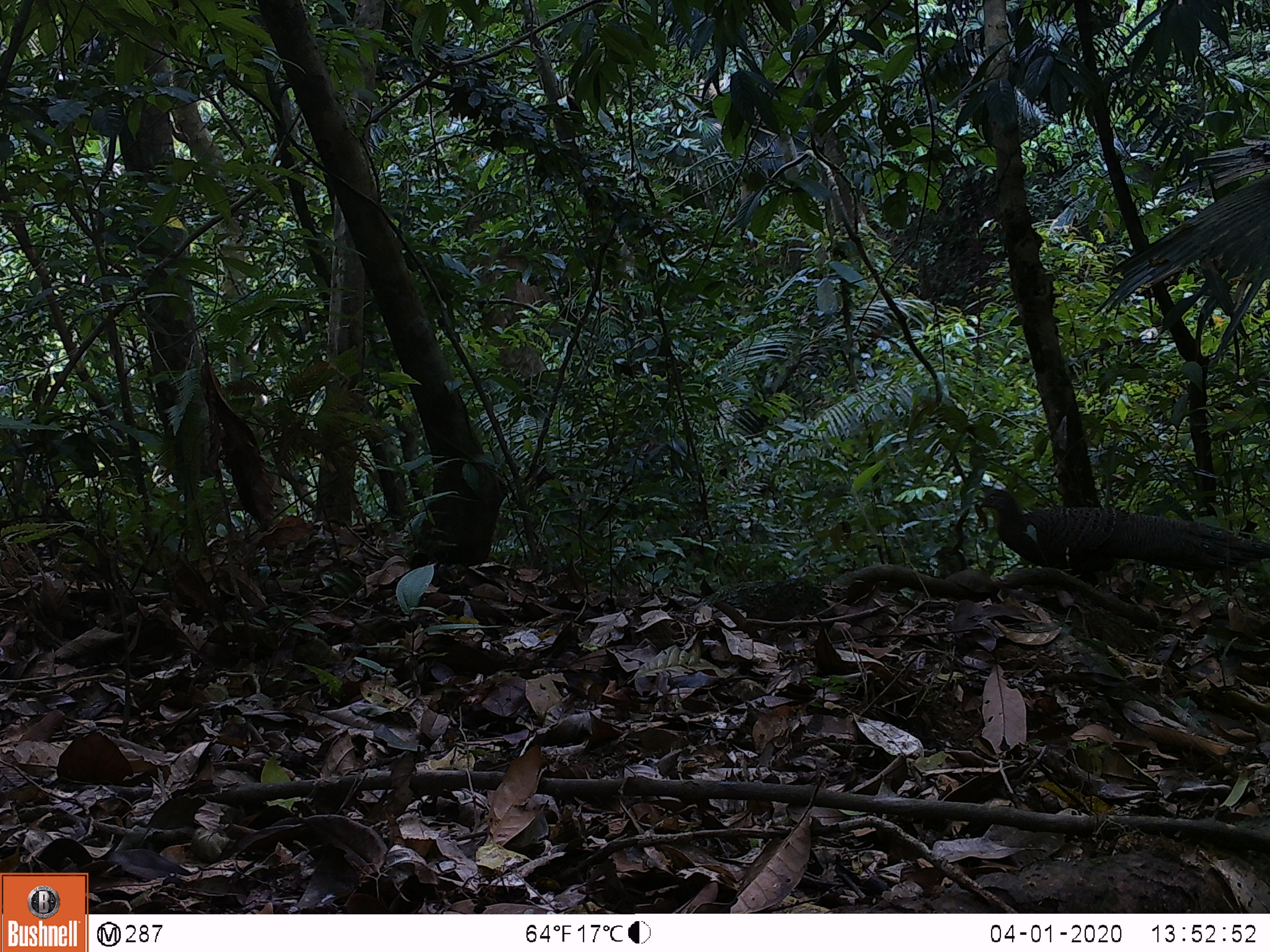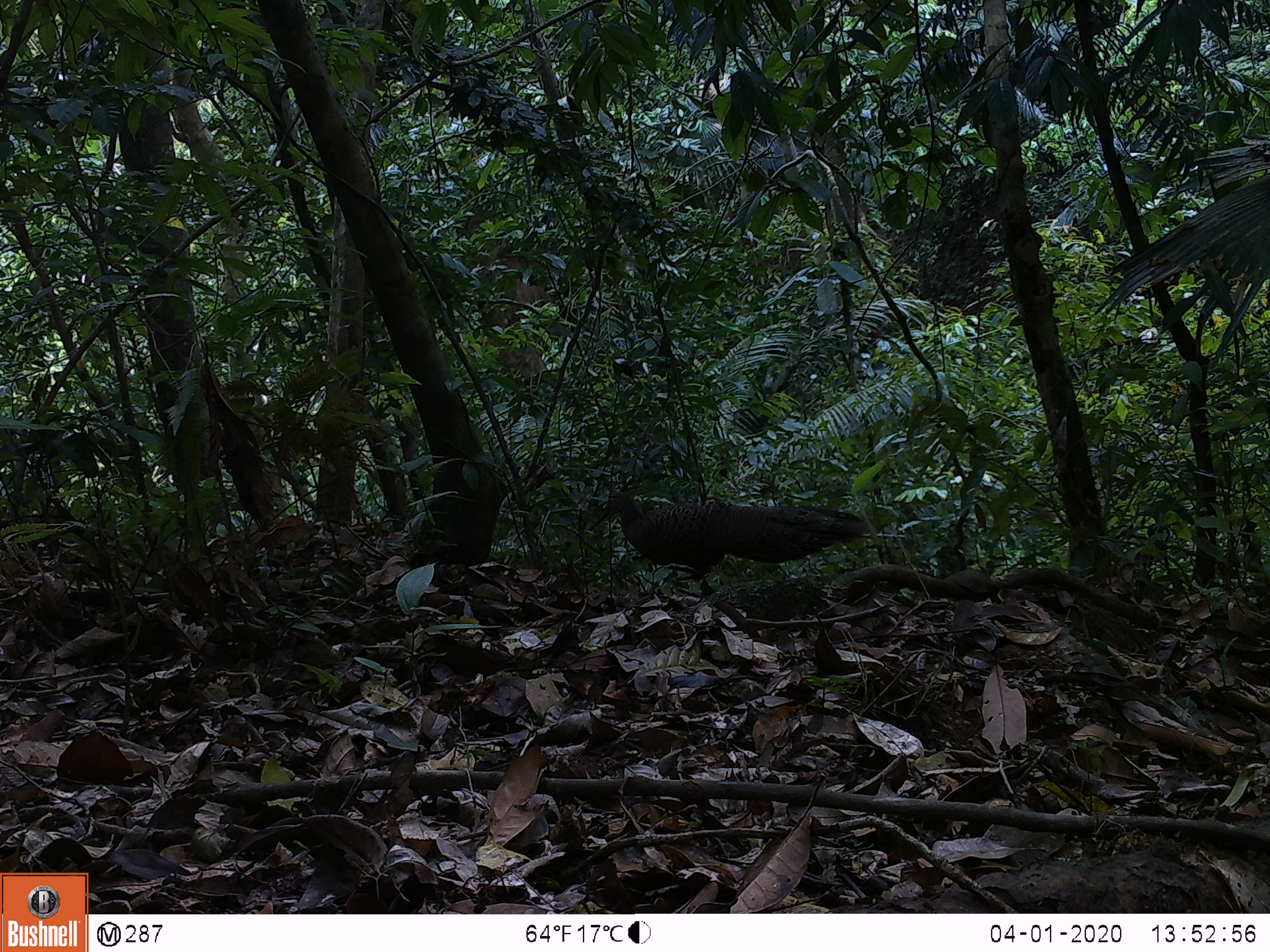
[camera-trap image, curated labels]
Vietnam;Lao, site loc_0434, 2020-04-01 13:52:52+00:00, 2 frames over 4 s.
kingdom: Animalia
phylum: Chordata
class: Aves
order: Galliformes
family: Phasianidae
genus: Polyplectron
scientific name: Polyplectron bicalcaratum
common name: gray peacock-pheasant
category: grey peacock pheasant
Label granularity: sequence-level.